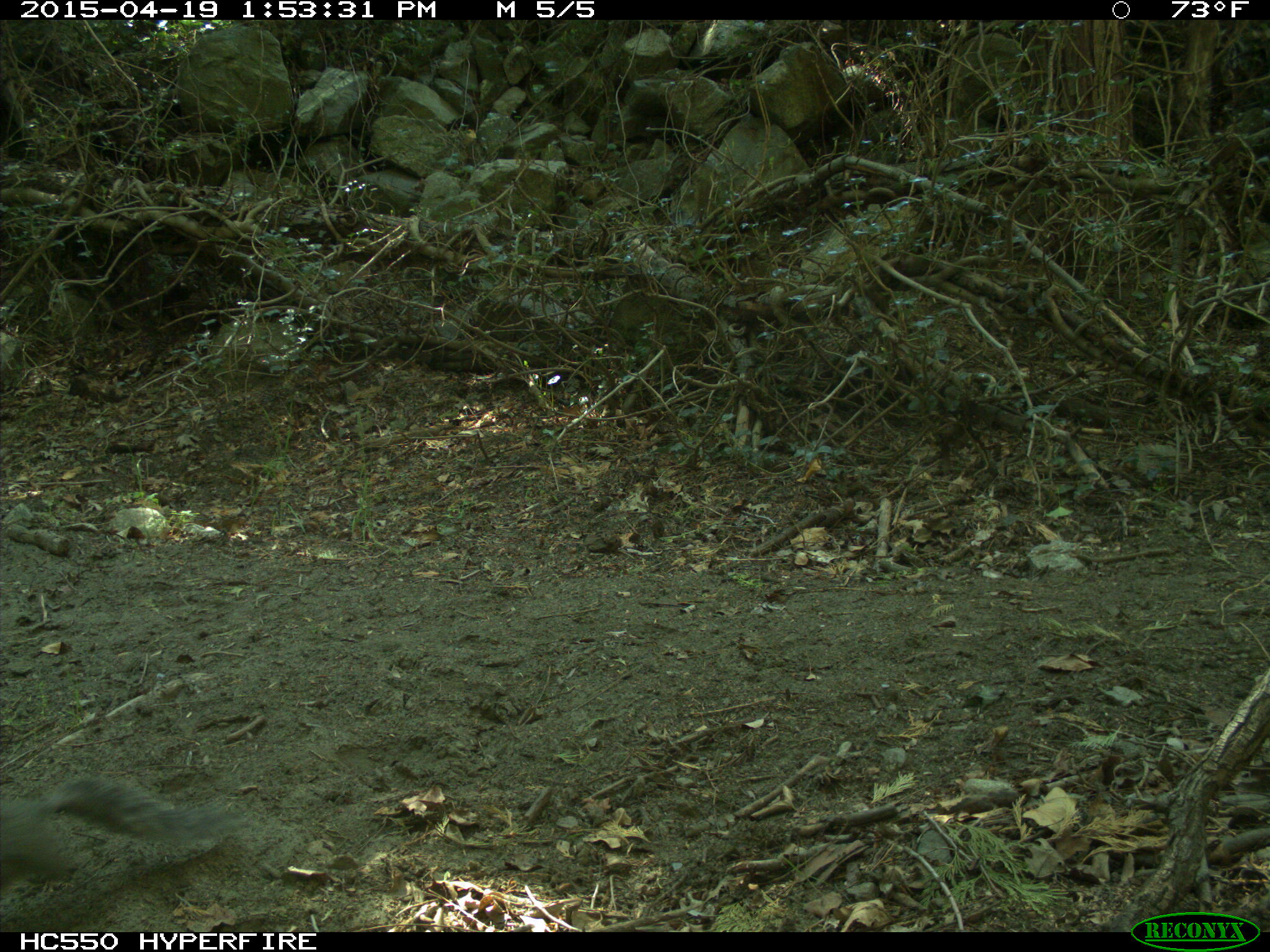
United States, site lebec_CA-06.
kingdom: Animalia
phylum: Chordata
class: Mammalia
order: Rodentia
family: Sciuridae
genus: Sciurus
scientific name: Sciurus carolinensis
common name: eastern gray squirrel